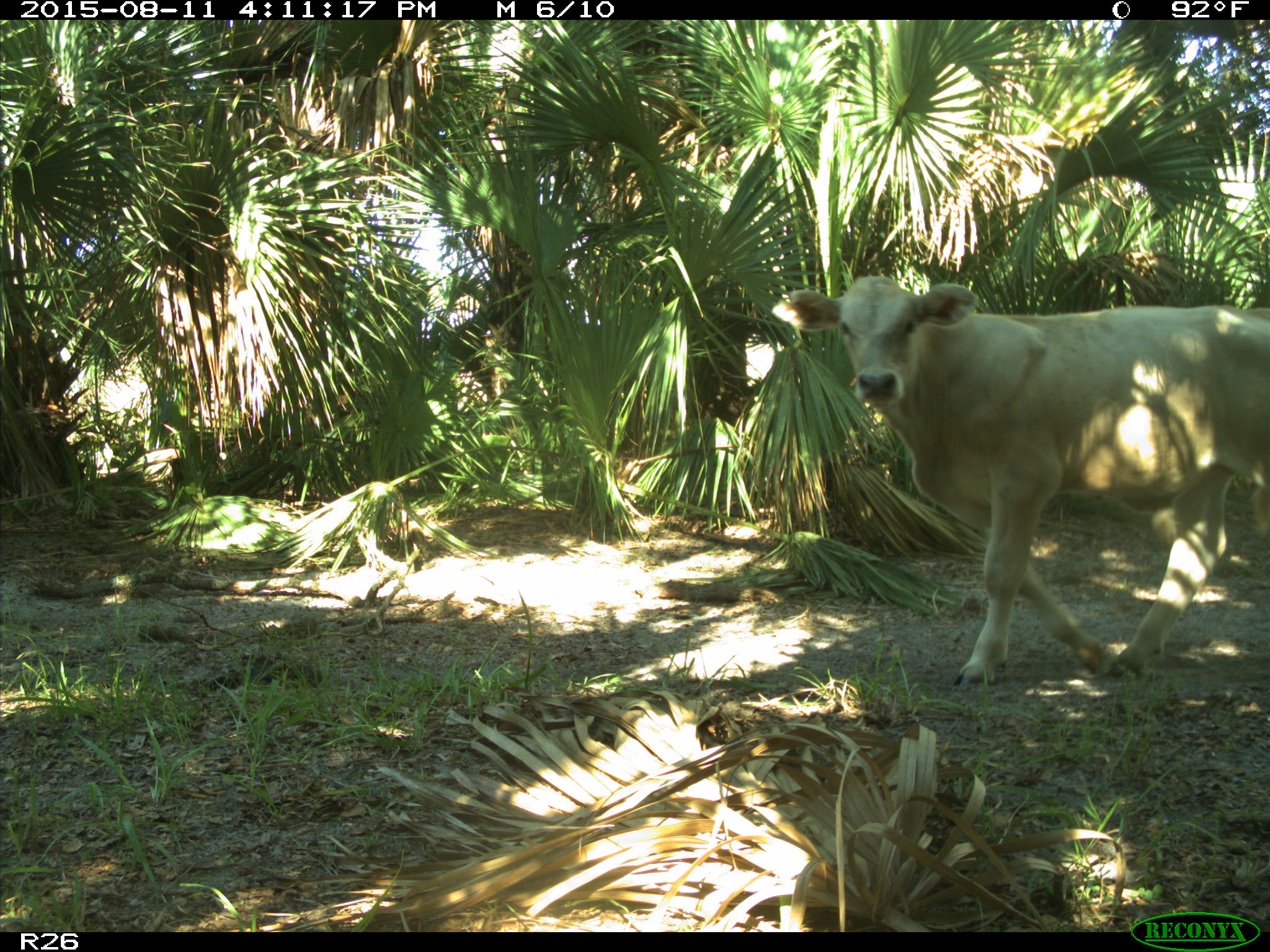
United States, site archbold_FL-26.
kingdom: Animalia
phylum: Chordata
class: Mammalia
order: Artiodactyla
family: Bovidae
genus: Bos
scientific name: Bos taurus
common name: domestic cow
Bos taurus (domestic cow).